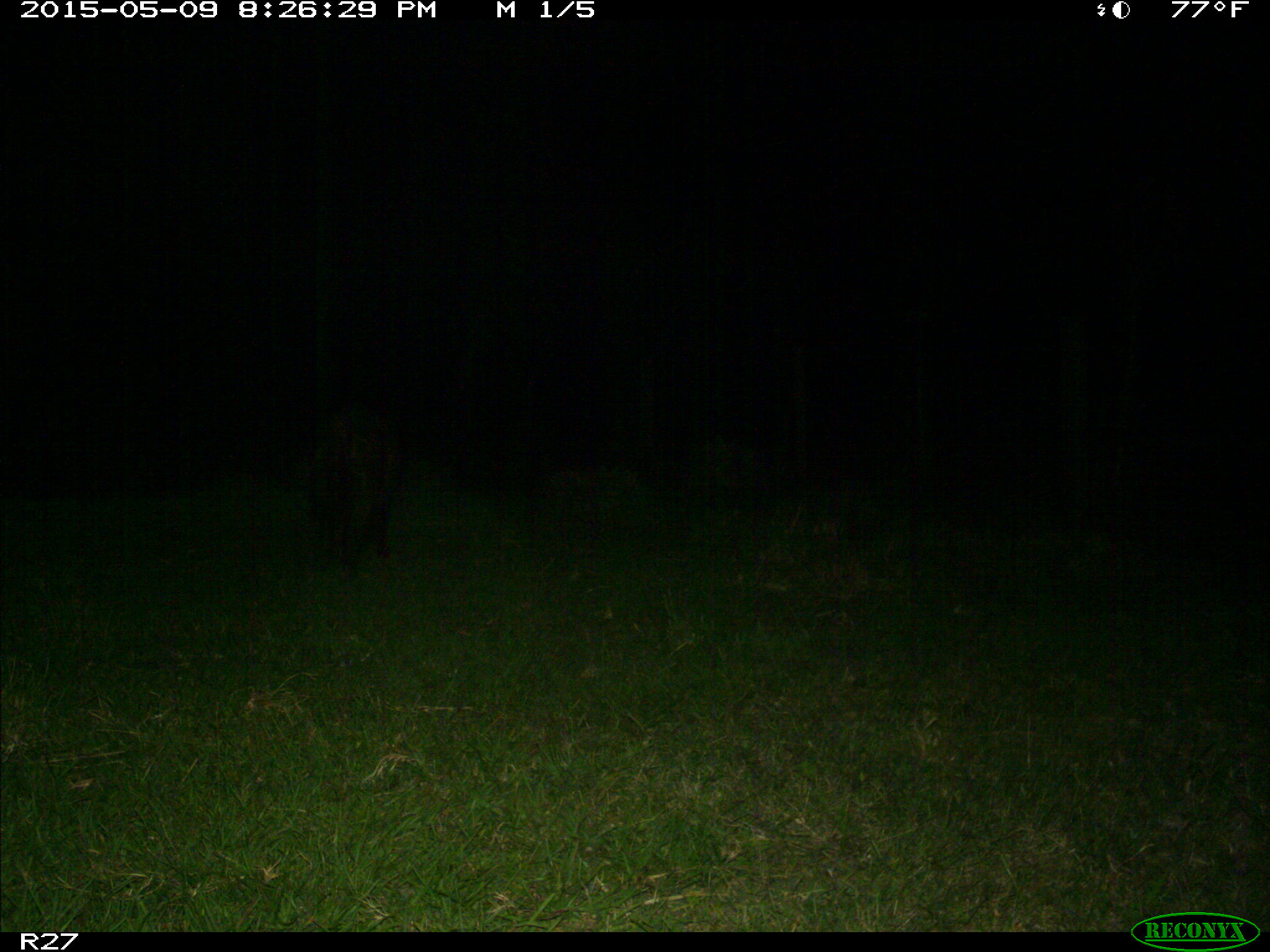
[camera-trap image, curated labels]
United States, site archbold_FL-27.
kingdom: Animalia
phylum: Chordata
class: Mammalia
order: Artiodactyla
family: Suidae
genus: Sus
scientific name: Sus scrofa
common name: wild boar